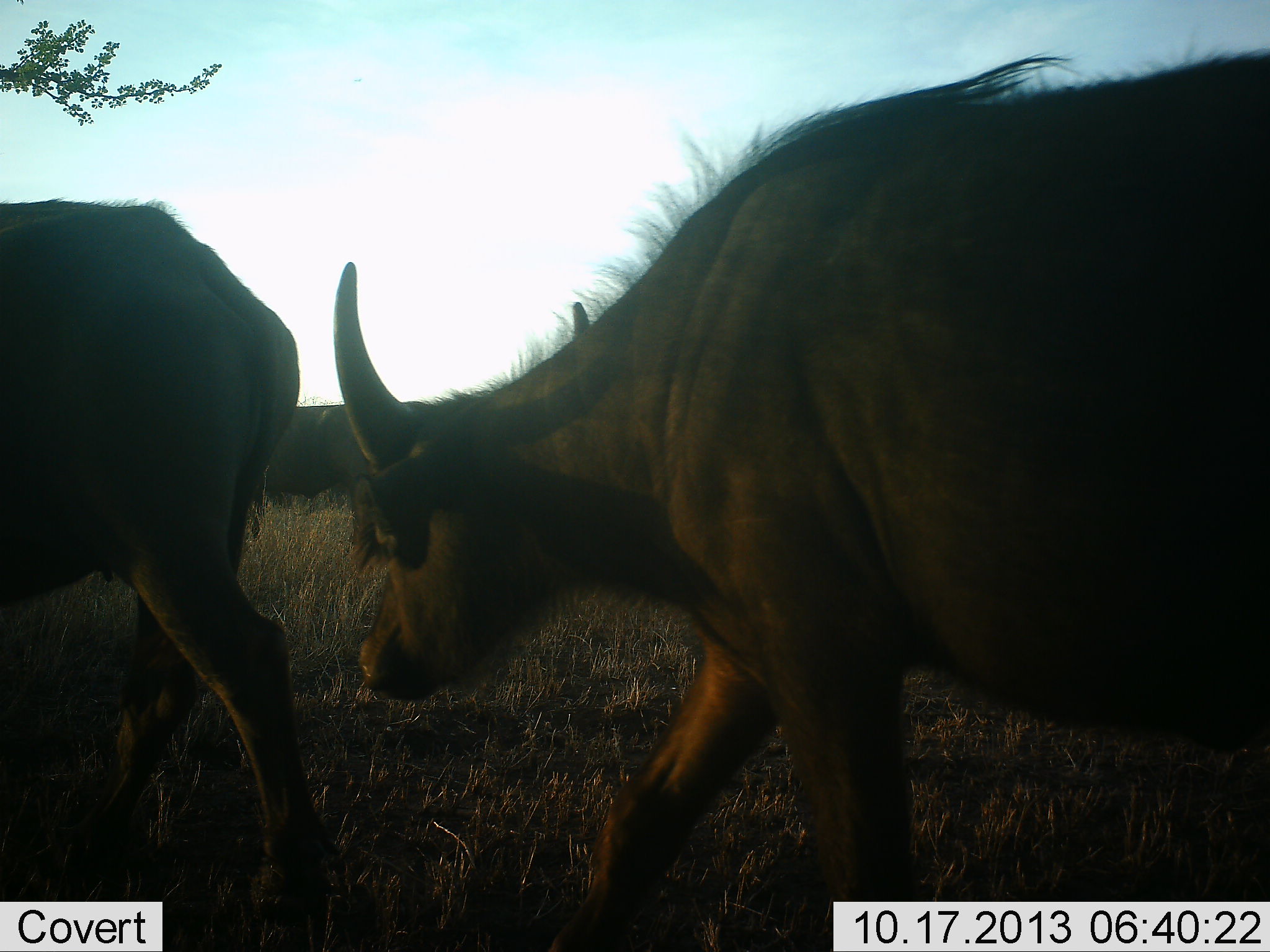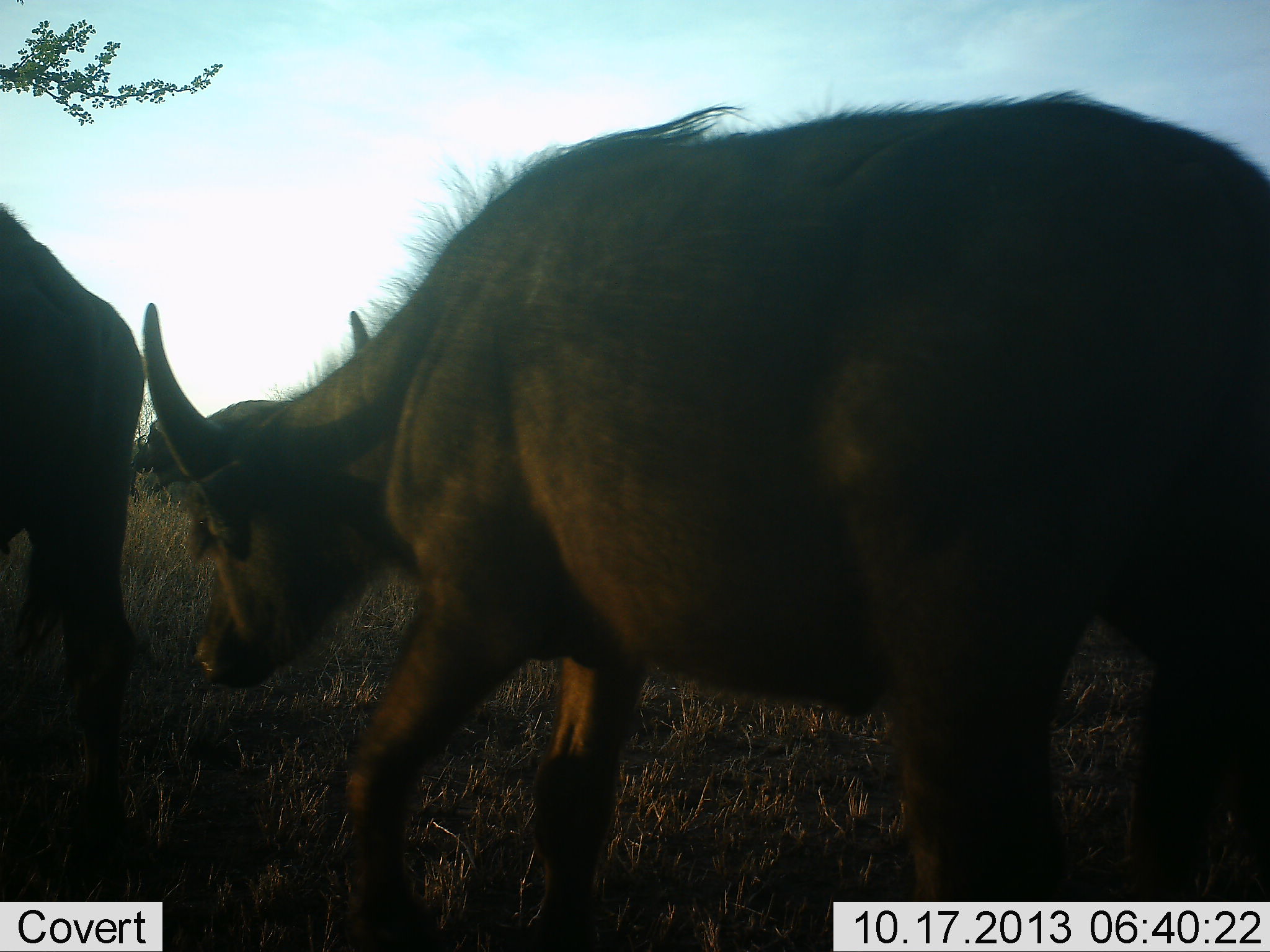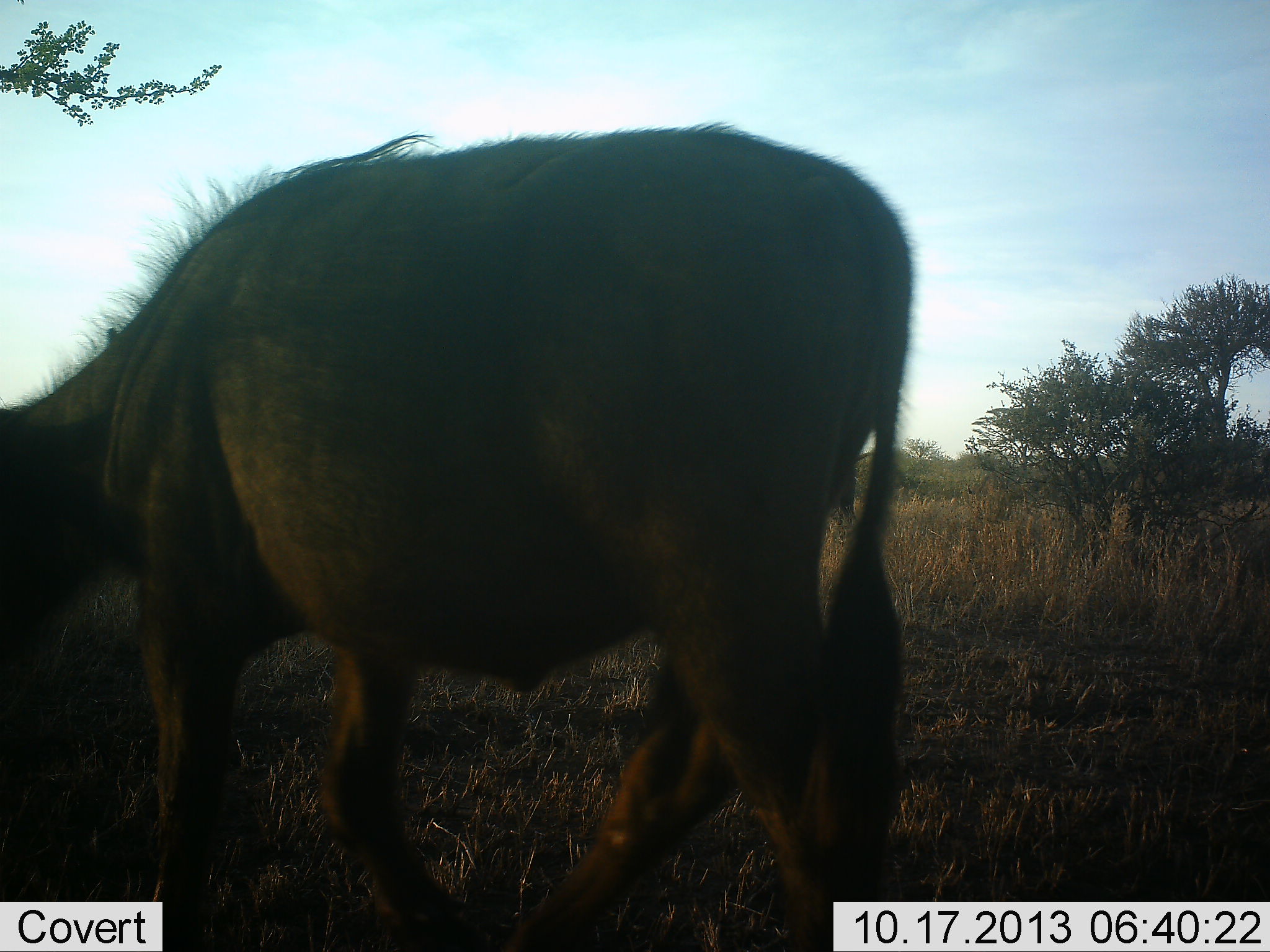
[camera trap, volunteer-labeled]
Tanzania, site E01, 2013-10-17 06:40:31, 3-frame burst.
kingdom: Animalia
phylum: Chordata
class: Mammalia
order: Artiodactyla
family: Bovidae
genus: Syncerus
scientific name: Syncerus caffer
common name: cape buffalo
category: buffalo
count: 2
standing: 20%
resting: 0%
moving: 100%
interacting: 0%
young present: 20%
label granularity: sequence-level